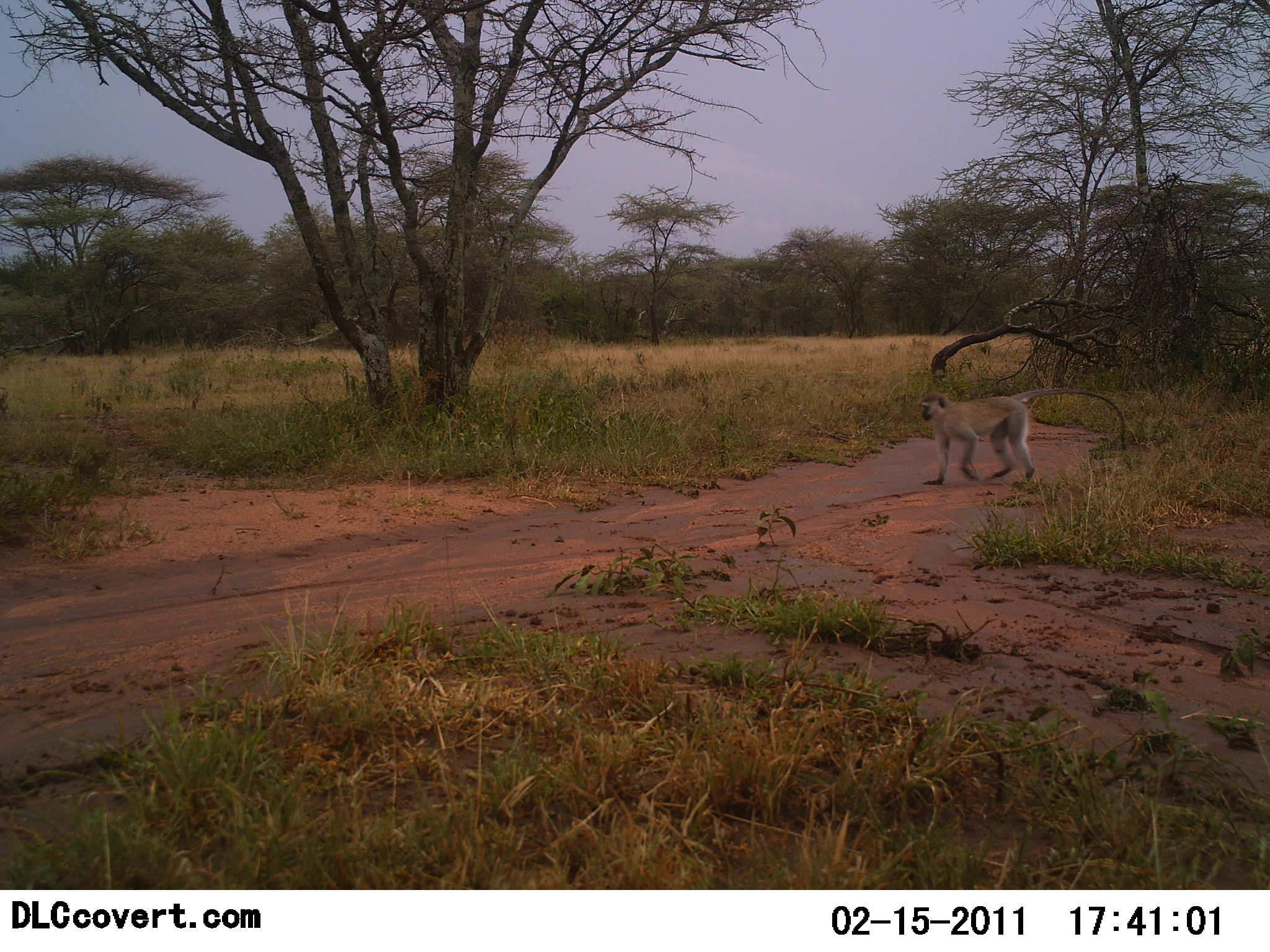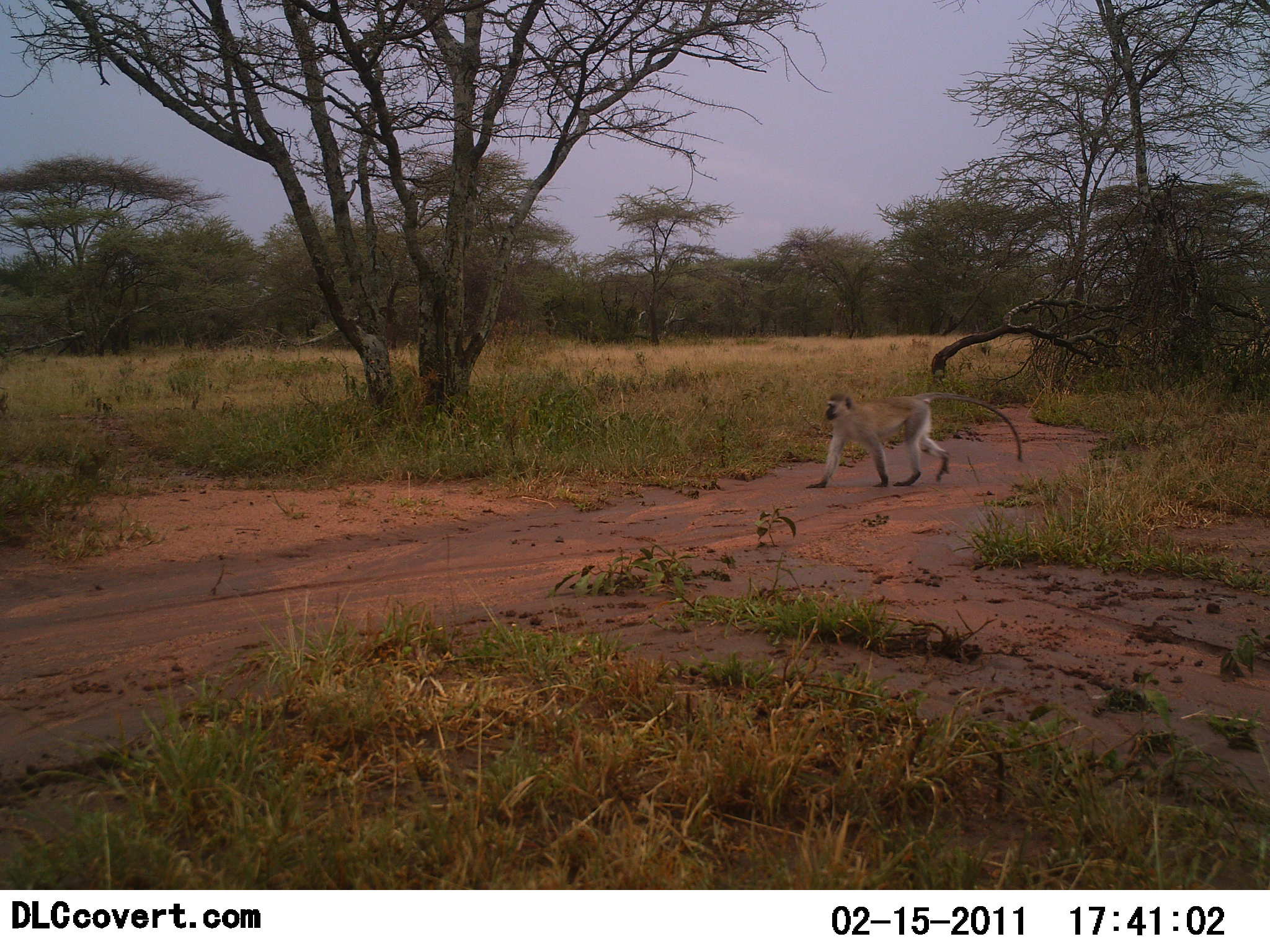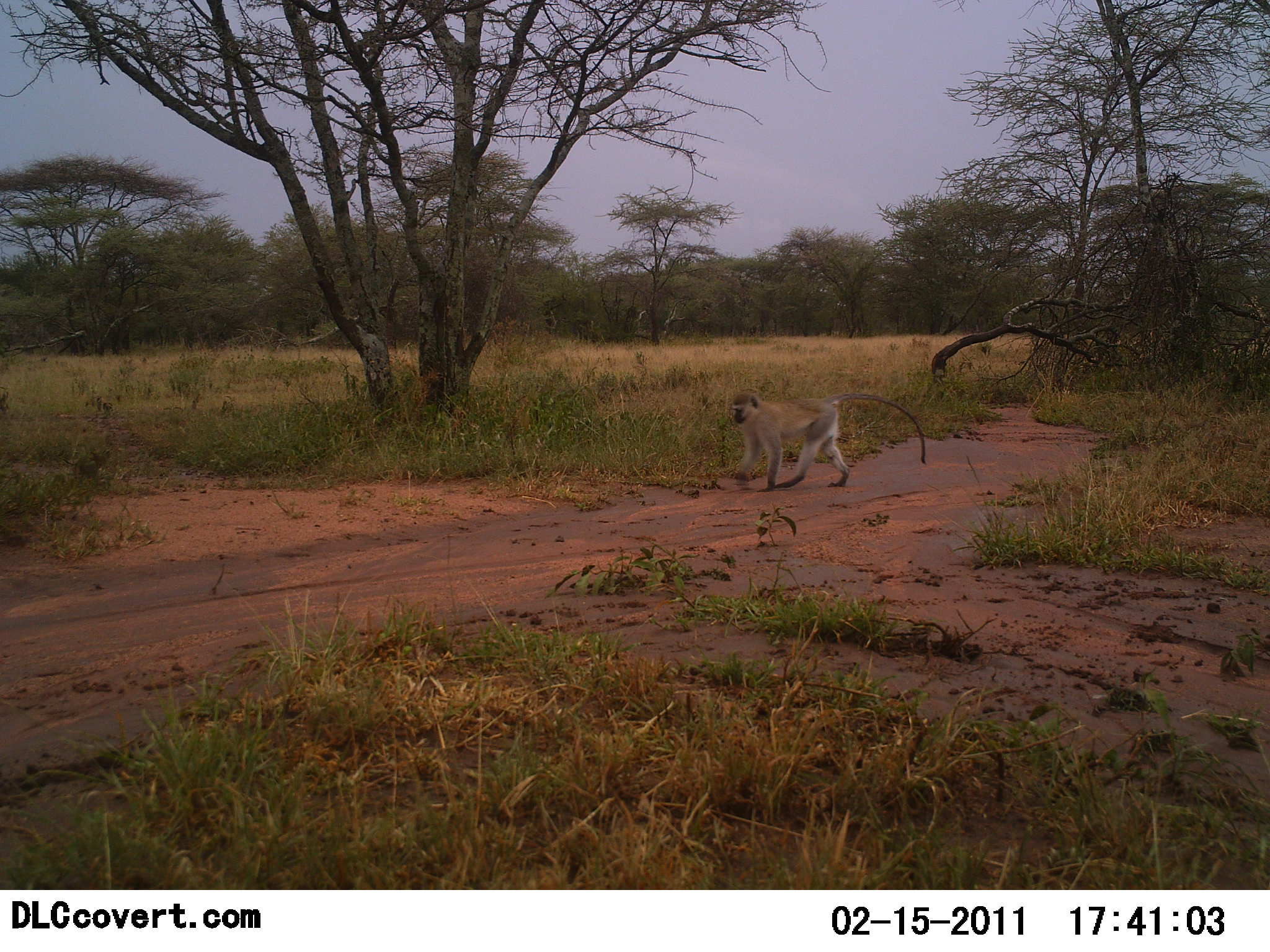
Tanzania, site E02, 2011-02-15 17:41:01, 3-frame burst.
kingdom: Animalia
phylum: Chordata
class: Mammalia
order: Primates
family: Cercopithecidae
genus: Chlorocebus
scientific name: Chlorocebus pygerythrus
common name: vervet monkey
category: monkeyvervet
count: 1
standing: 0%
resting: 0%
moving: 100%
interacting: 0%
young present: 0%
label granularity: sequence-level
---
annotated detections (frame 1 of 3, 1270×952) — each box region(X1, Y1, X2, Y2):
animal: region(917, 388, 1128, 487)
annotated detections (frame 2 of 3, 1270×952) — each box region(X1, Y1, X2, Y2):
animal: region(805, 391, 1023, 490)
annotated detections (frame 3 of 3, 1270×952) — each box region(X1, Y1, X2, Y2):
animal: region(730, 393, 927, 493)